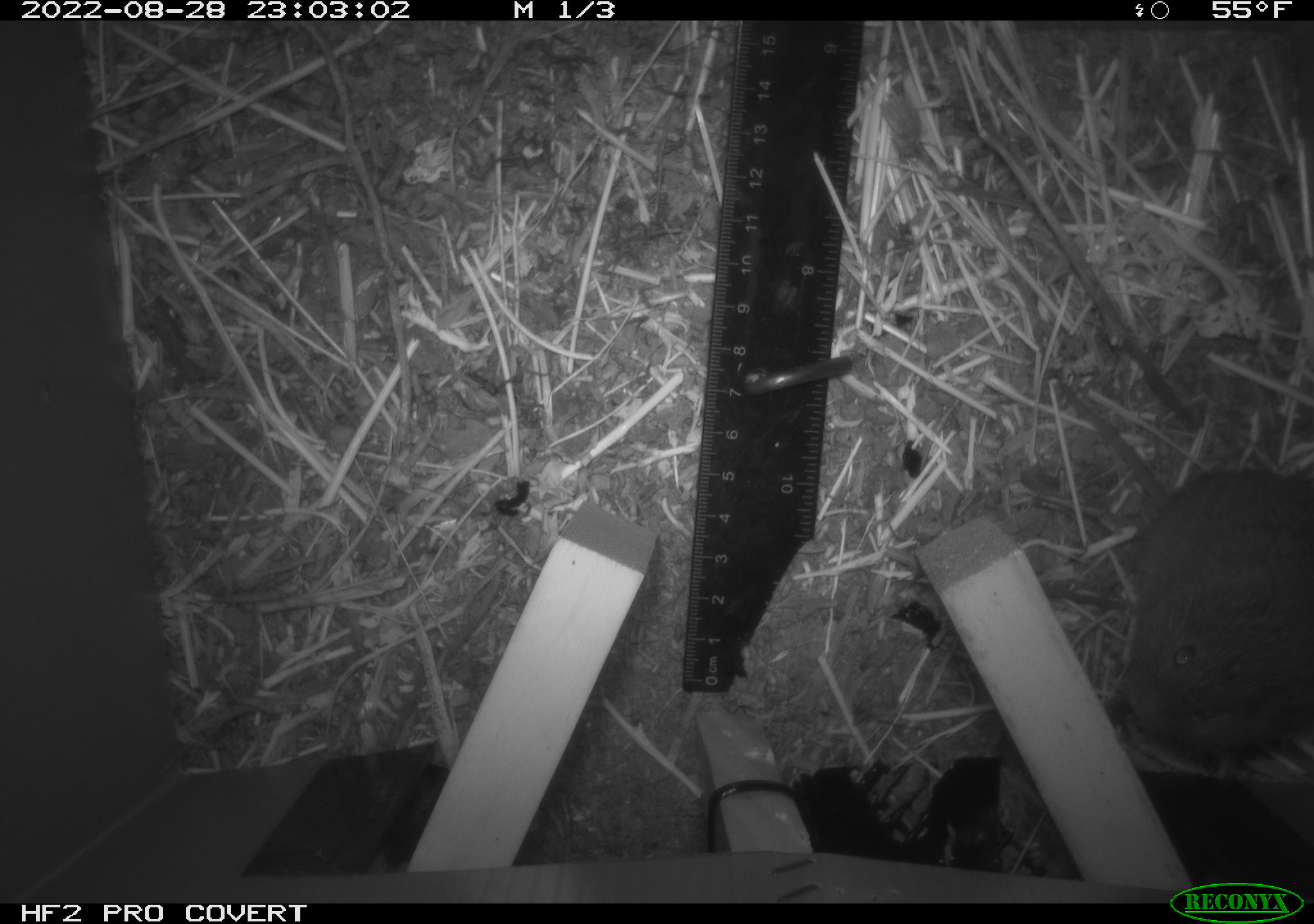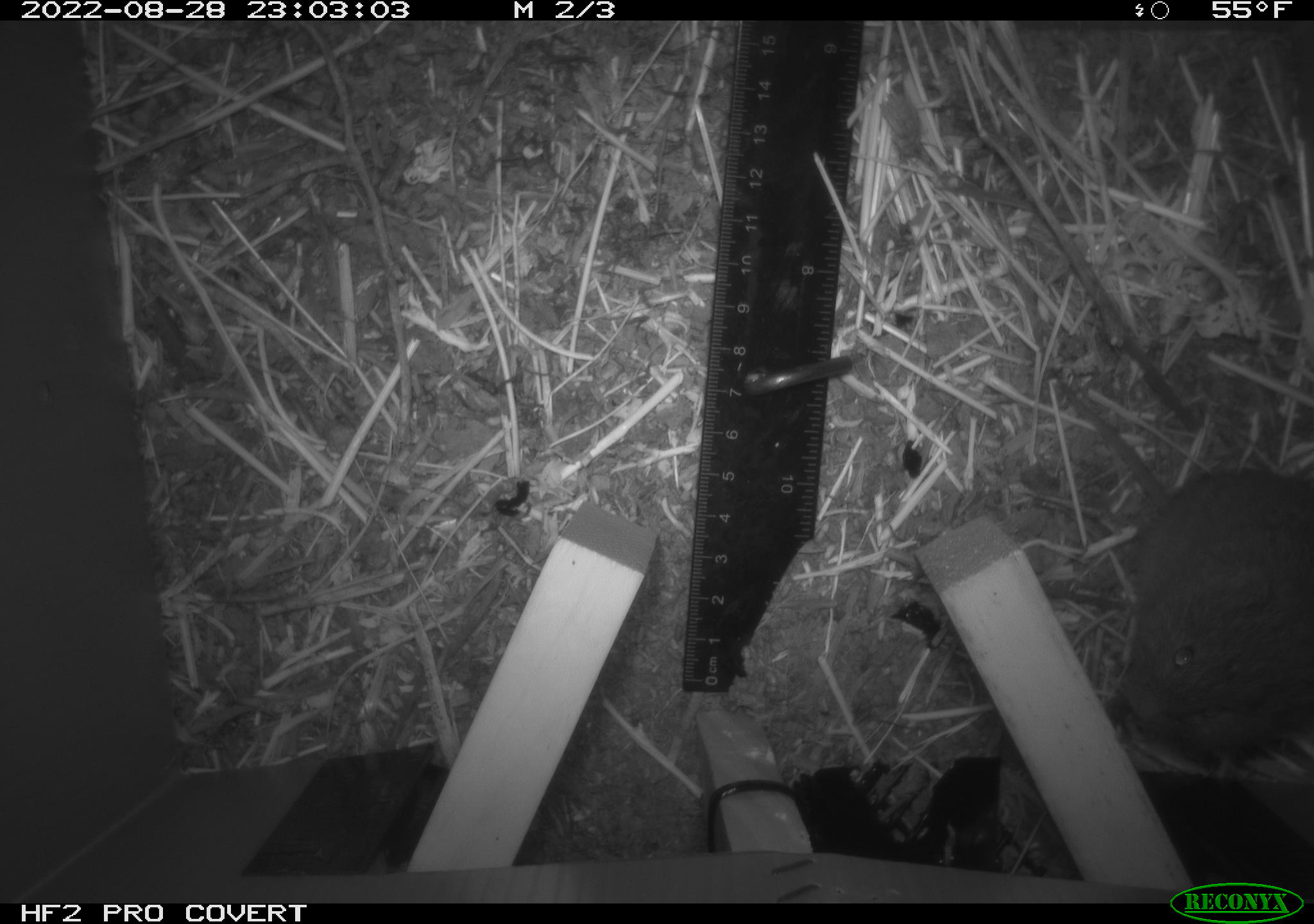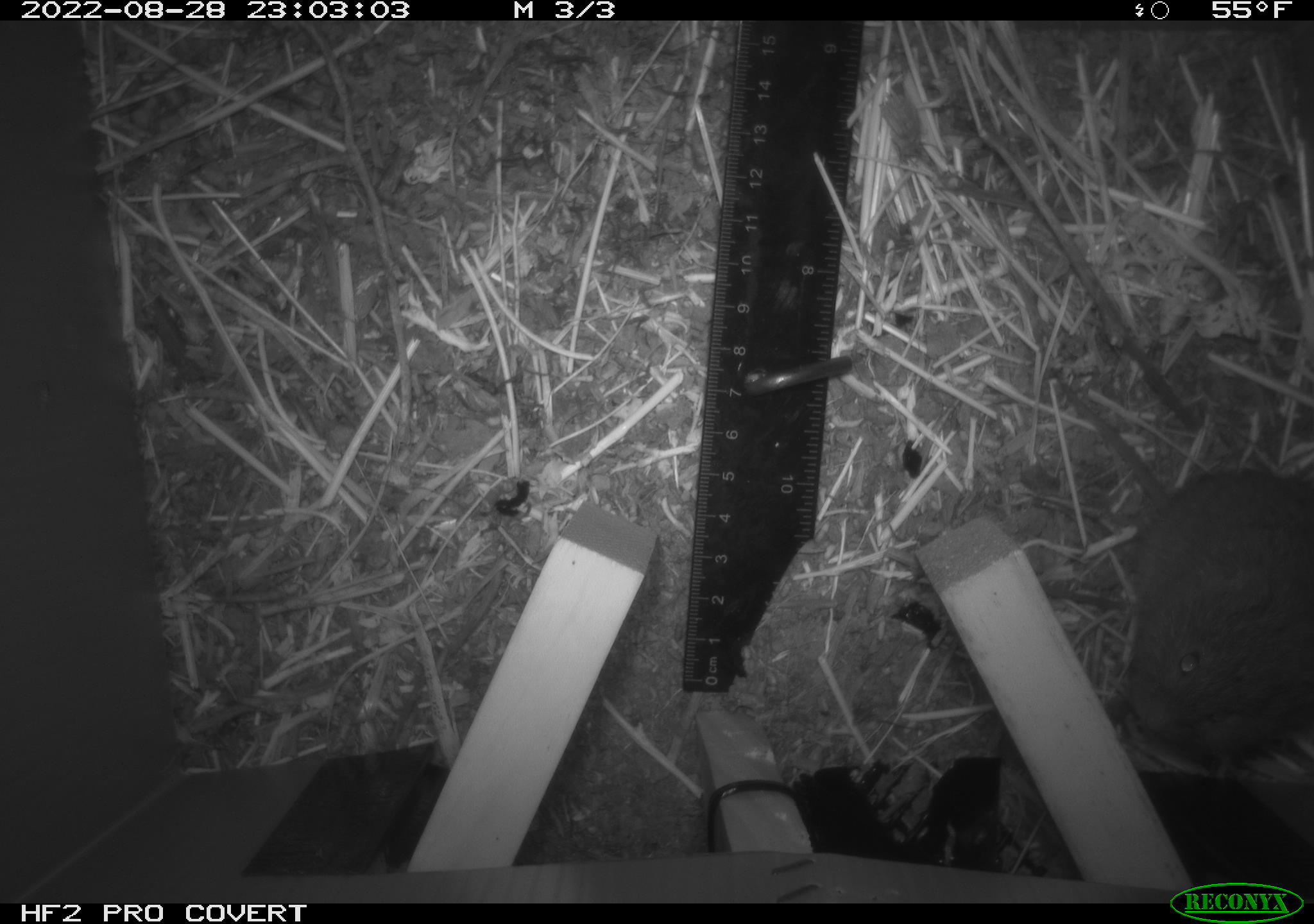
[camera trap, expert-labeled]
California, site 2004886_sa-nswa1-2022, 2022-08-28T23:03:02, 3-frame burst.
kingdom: Animalia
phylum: Chordata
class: Mammalia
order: Rodentia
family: Cricetidae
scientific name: Cricetidae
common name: hamsters, voles, lemmings, and allies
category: cricetidae family